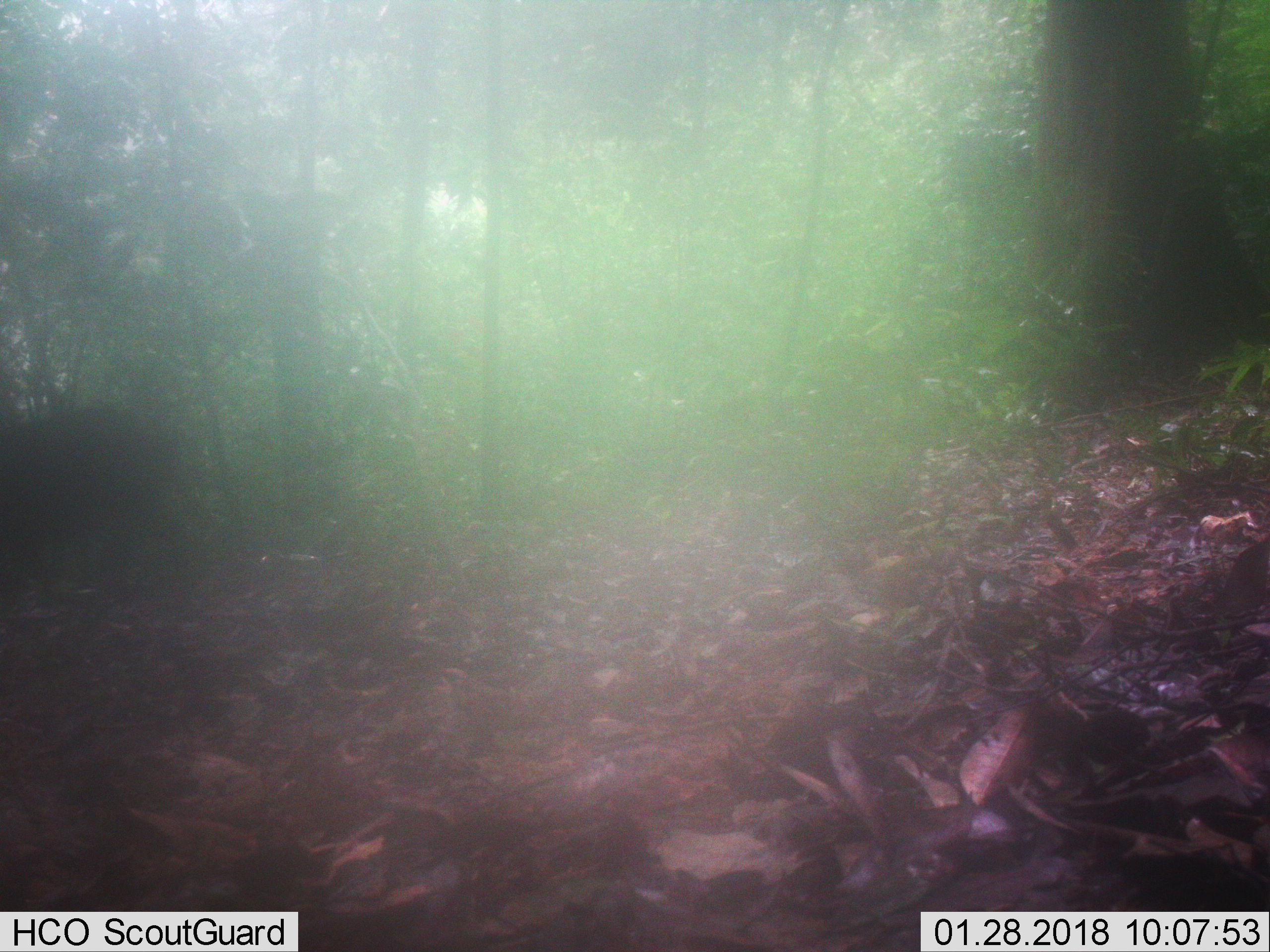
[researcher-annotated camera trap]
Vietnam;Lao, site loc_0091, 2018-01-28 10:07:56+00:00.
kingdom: Animalia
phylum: Chordata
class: Mammalia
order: Artiodactyla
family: Suidae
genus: Sus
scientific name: Sus scrofa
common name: eurasian wild pig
Eurasian wild pig (Sus scrofa). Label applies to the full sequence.